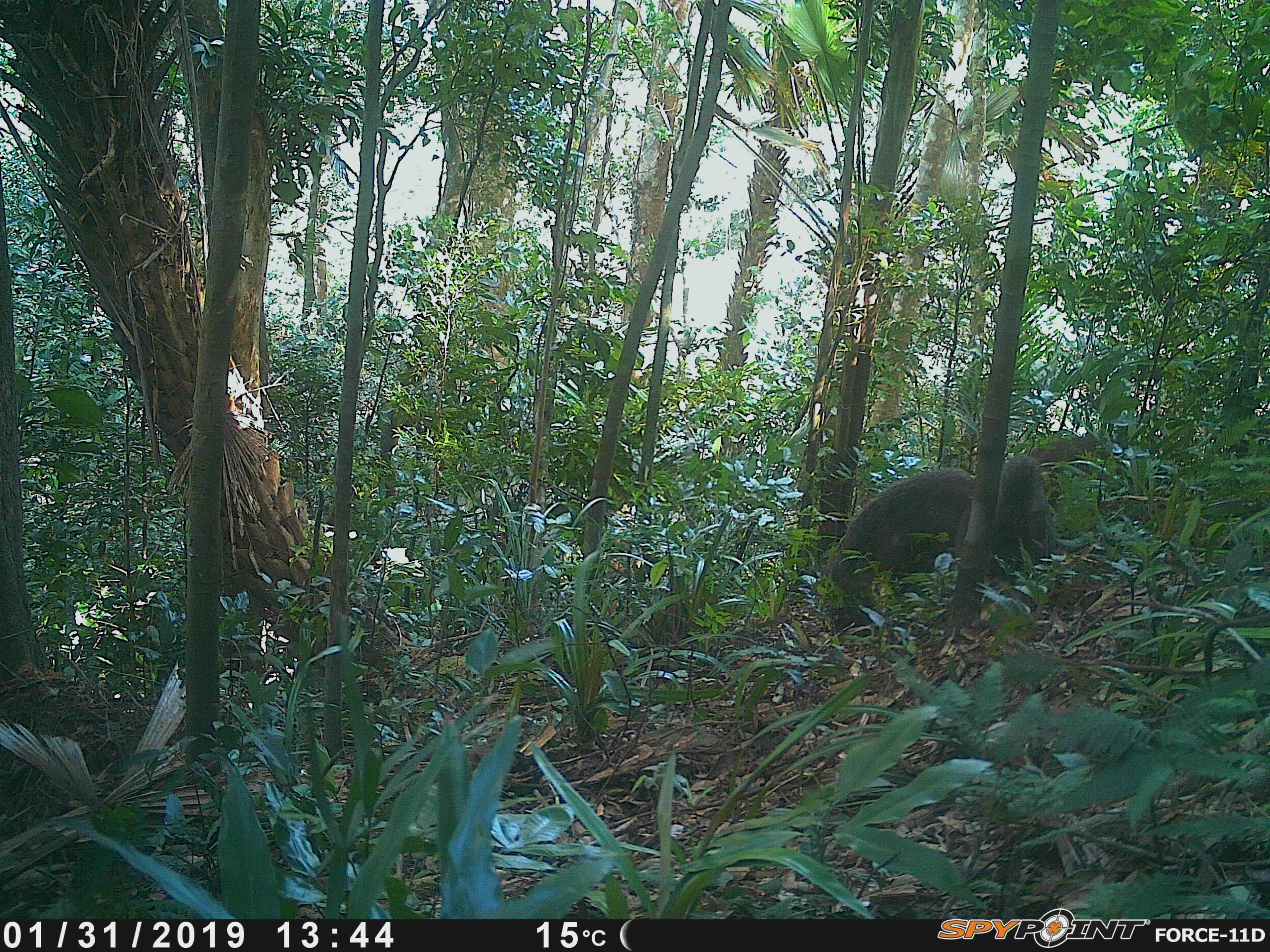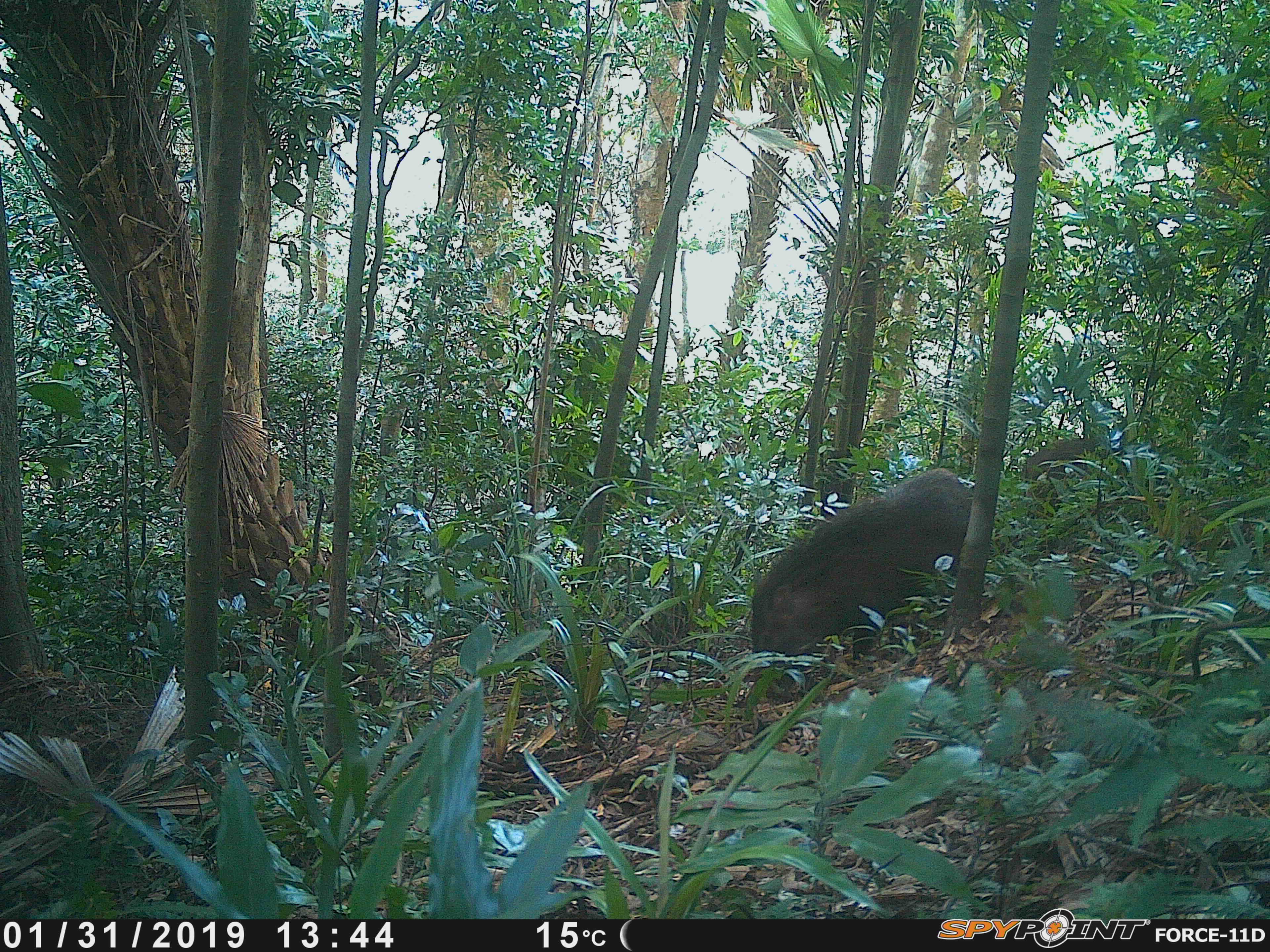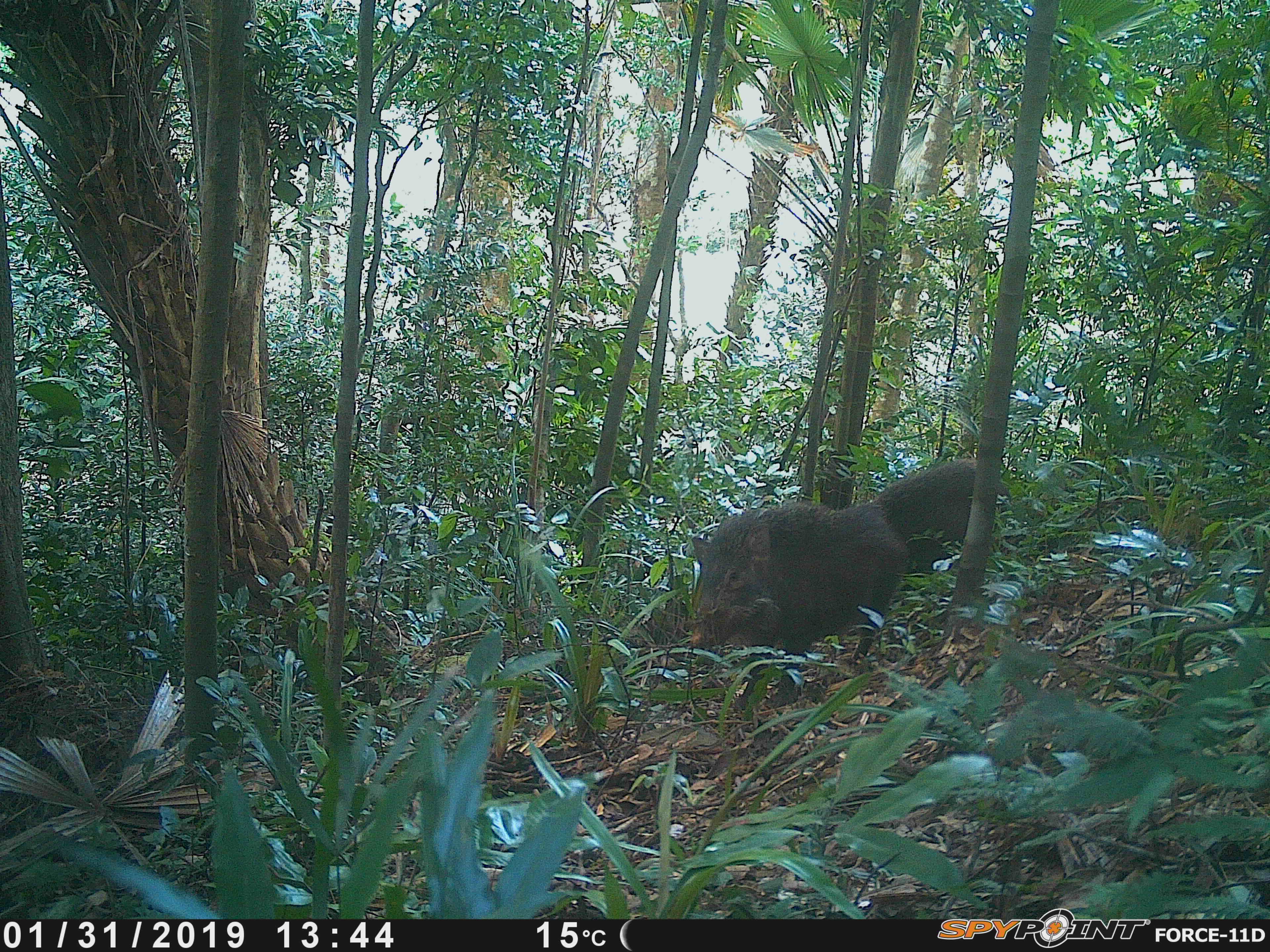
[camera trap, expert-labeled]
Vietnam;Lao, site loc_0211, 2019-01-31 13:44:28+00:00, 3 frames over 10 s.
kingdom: Animalia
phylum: Chordata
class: Mammalia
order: Artiodactyla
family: Suidae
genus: Sus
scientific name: Sus scrofa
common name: eurasian wild pig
Eurasian wild pig (Sus scrofa). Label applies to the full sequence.